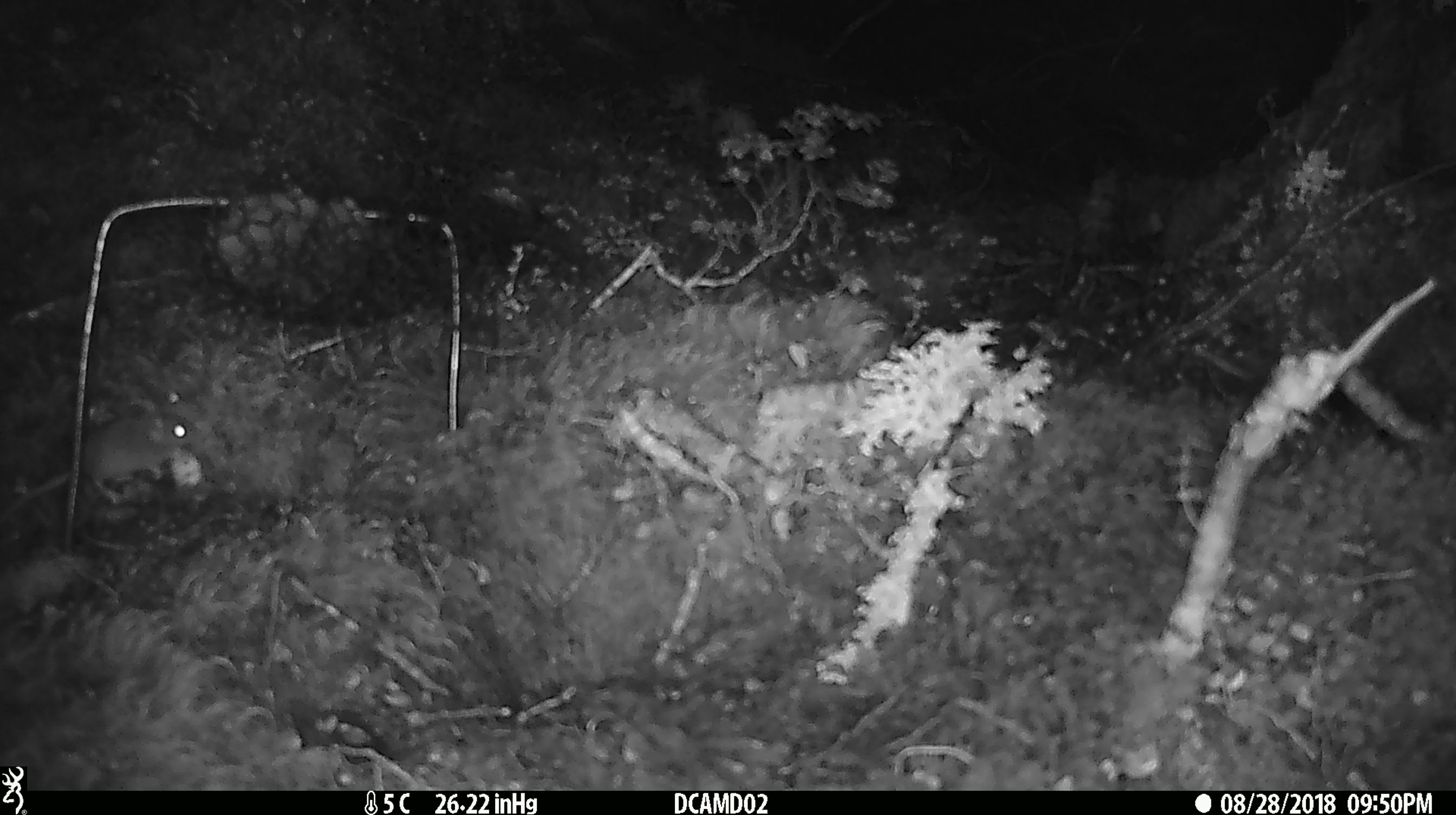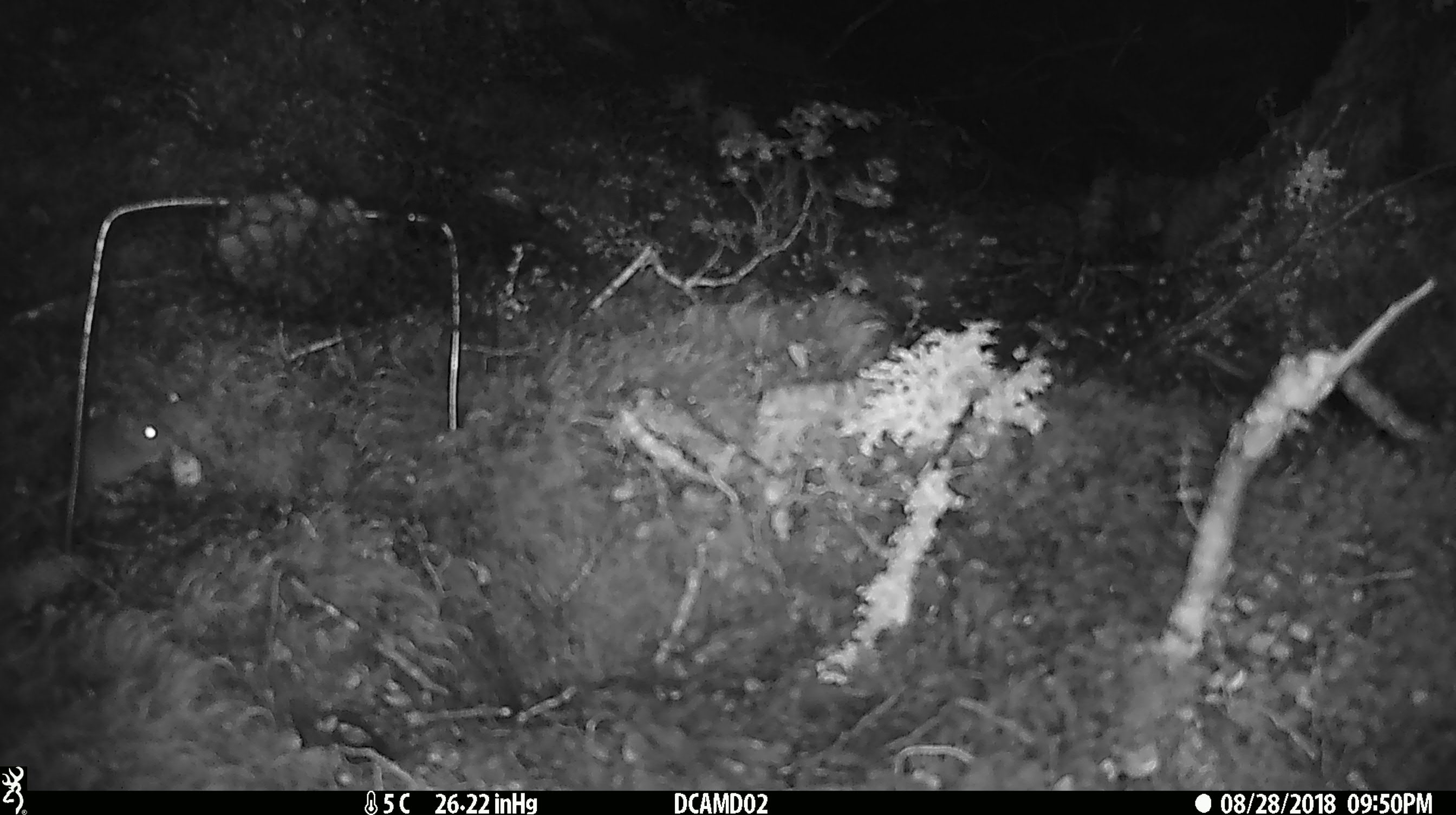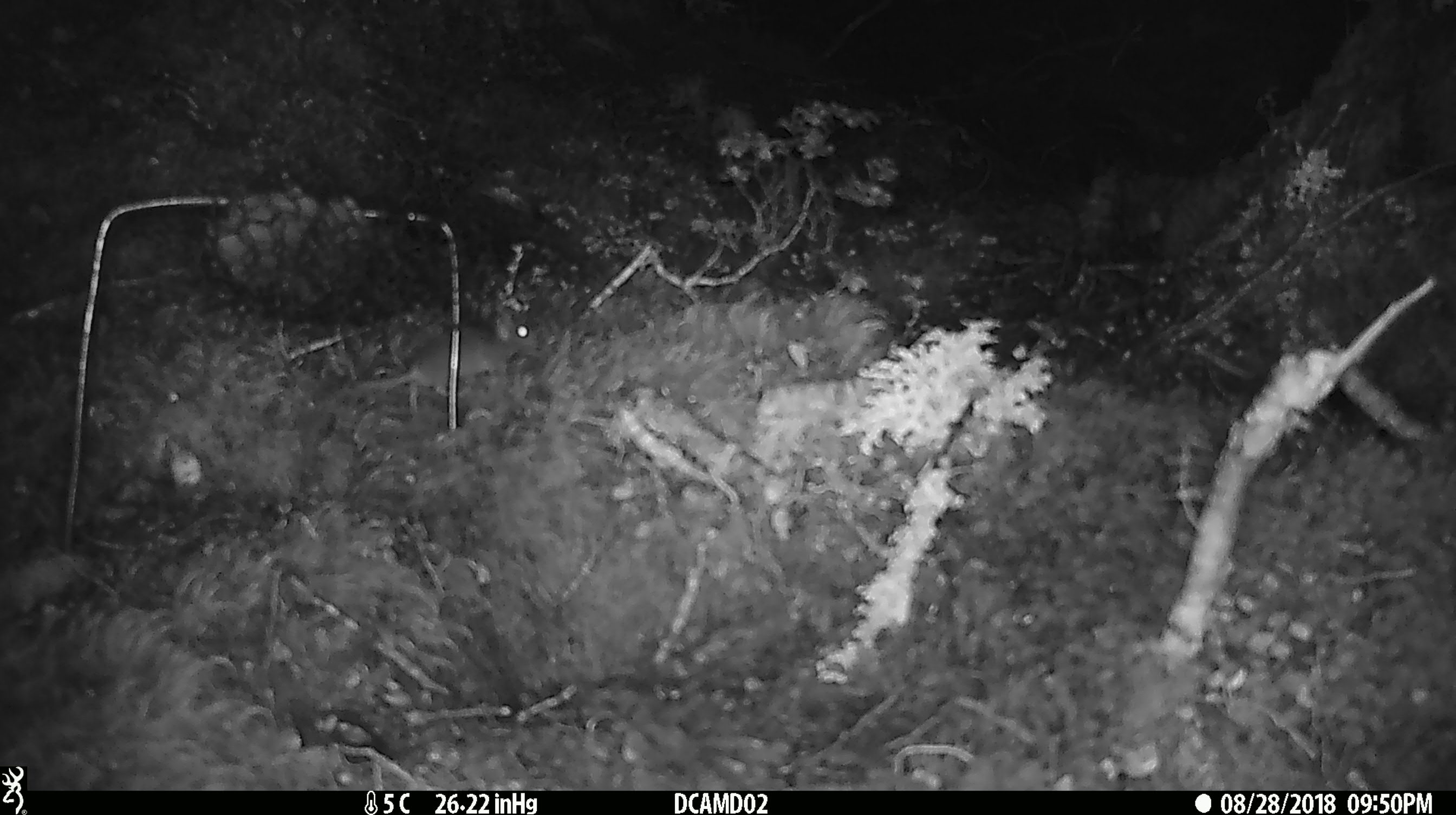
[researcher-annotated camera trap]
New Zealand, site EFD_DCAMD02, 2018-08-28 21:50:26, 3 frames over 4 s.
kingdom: Animalia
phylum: Chordata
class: Mammalia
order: Rodentia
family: Muridae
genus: Mus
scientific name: Mus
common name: mouse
Mouse (Mus).